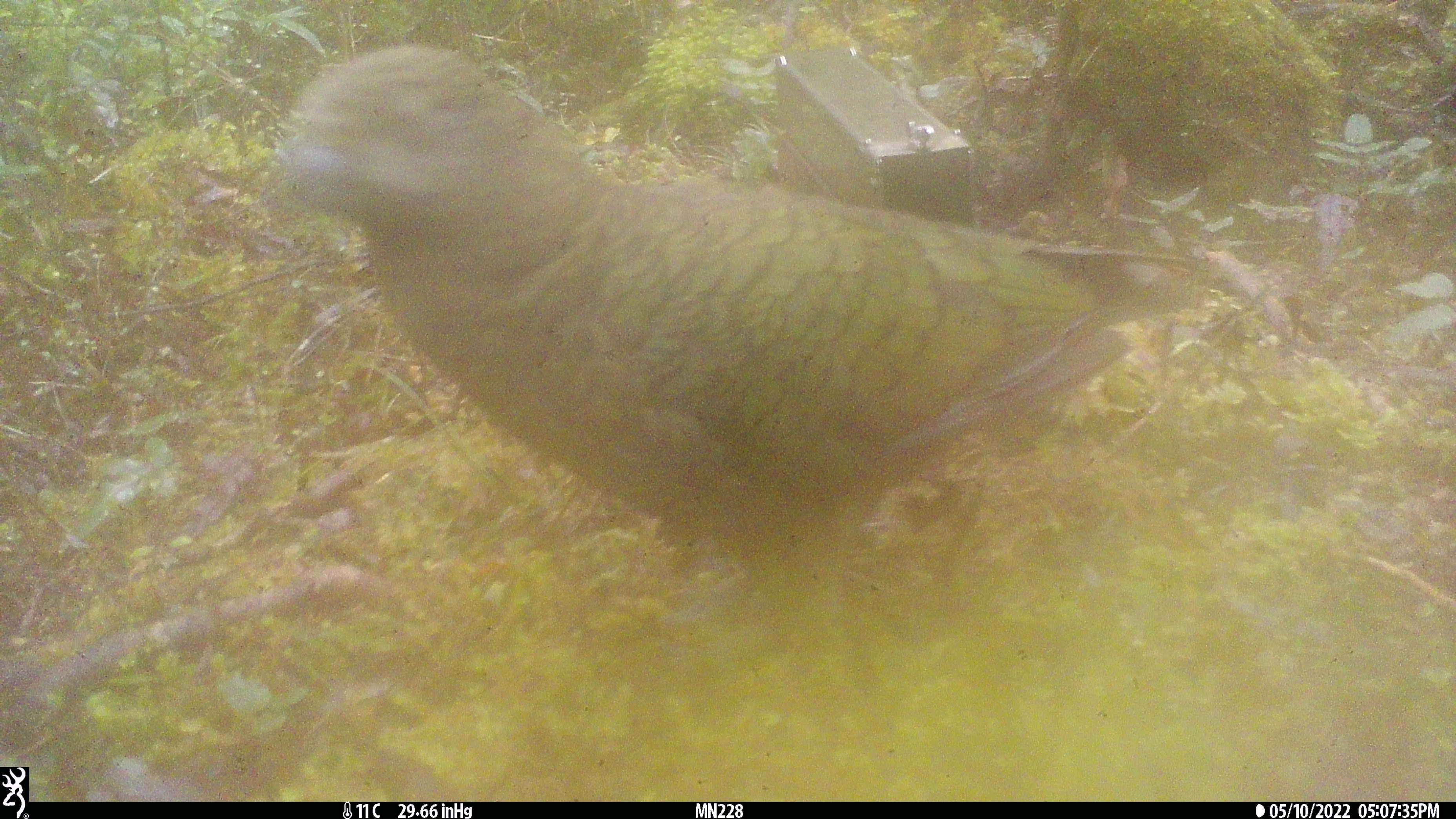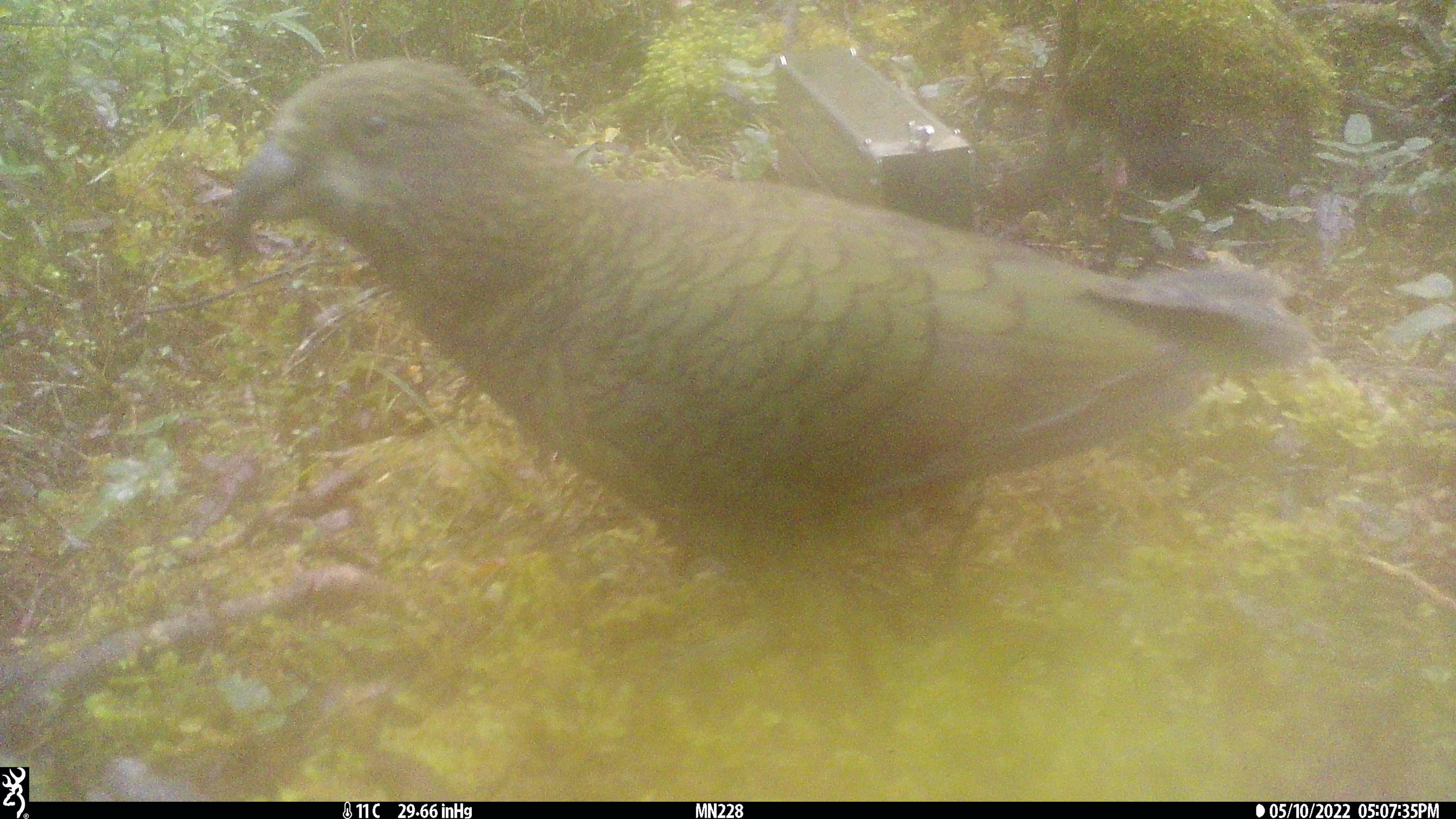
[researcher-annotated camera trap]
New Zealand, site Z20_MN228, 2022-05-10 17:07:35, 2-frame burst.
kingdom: Animalia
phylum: Chordata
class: Aves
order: Psittaciformes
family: Strigopidae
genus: Nestor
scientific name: Nestor notabilis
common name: kea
Kea (Nestor notabilis).